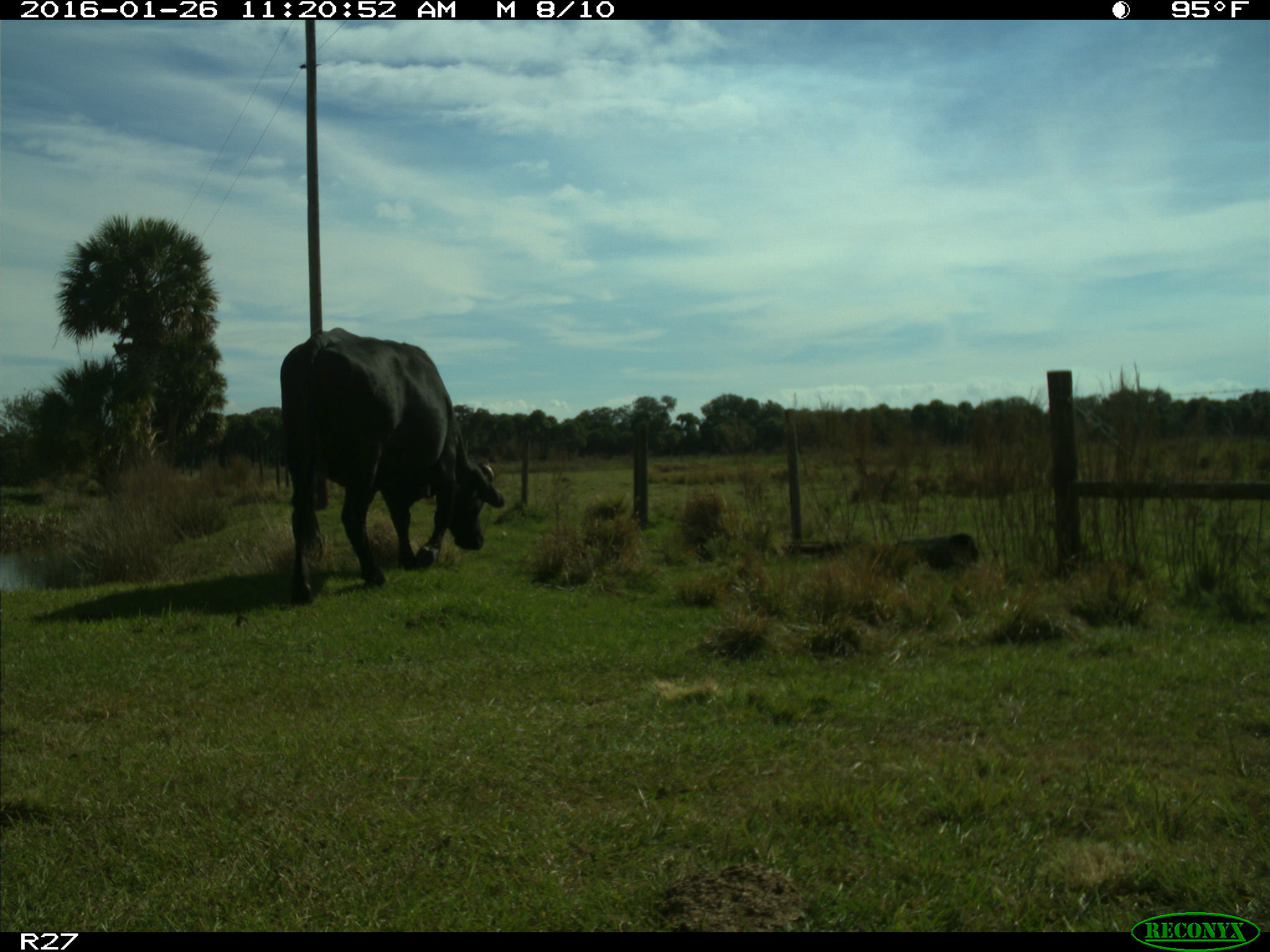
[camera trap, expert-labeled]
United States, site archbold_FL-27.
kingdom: Animalia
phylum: Chordata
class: Mammalia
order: Artiodactyla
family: Bovidae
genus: Bos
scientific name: Bos taurus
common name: domestic cow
Bos taurus (domestic cow).